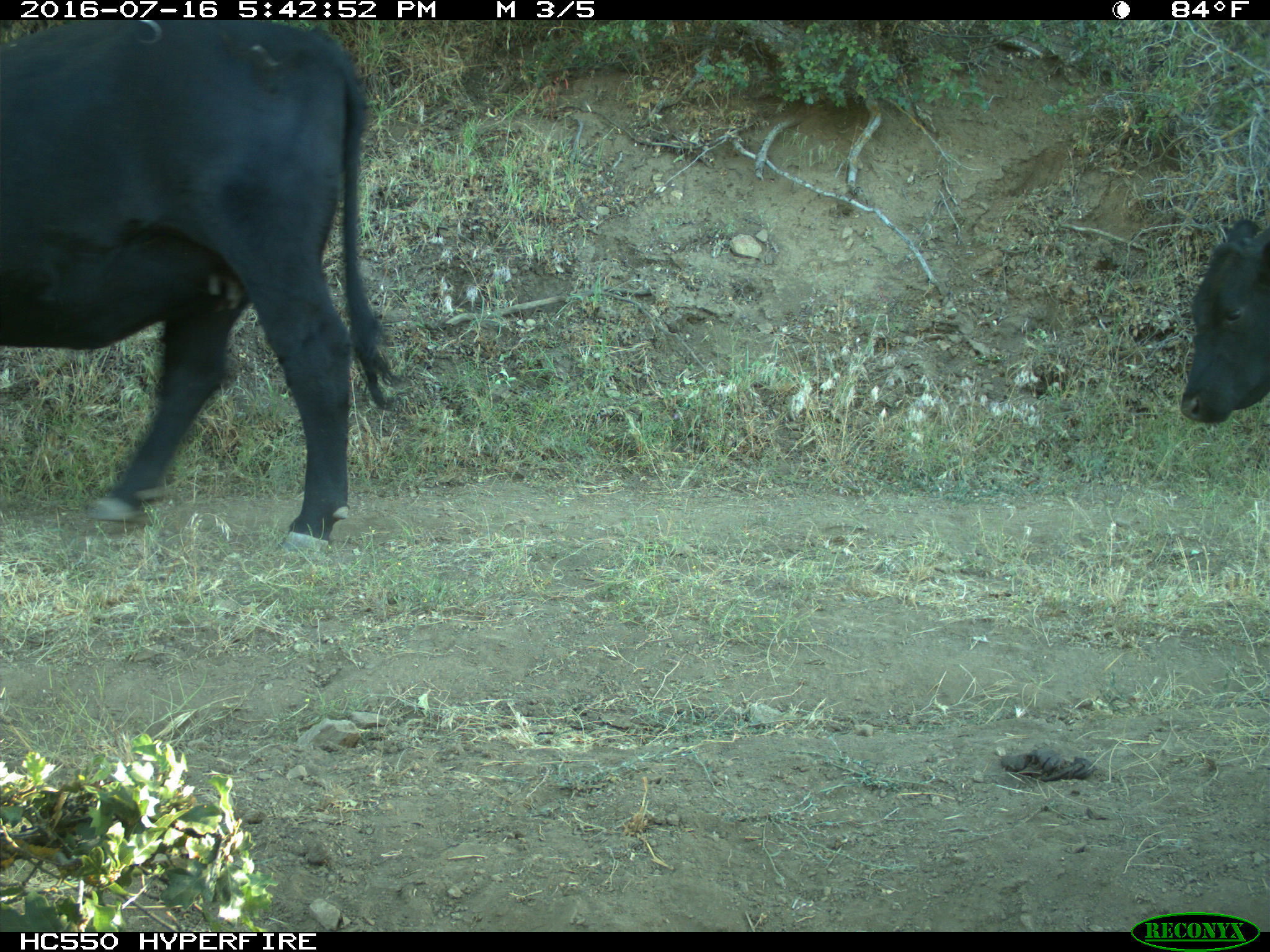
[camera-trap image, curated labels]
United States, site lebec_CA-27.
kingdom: Animalia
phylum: Chordata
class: Mammalia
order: Artiodactyla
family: Bovidae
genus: Bos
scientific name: Bos taurus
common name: domestic cow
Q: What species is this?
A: Bos taurus (domestic cow).